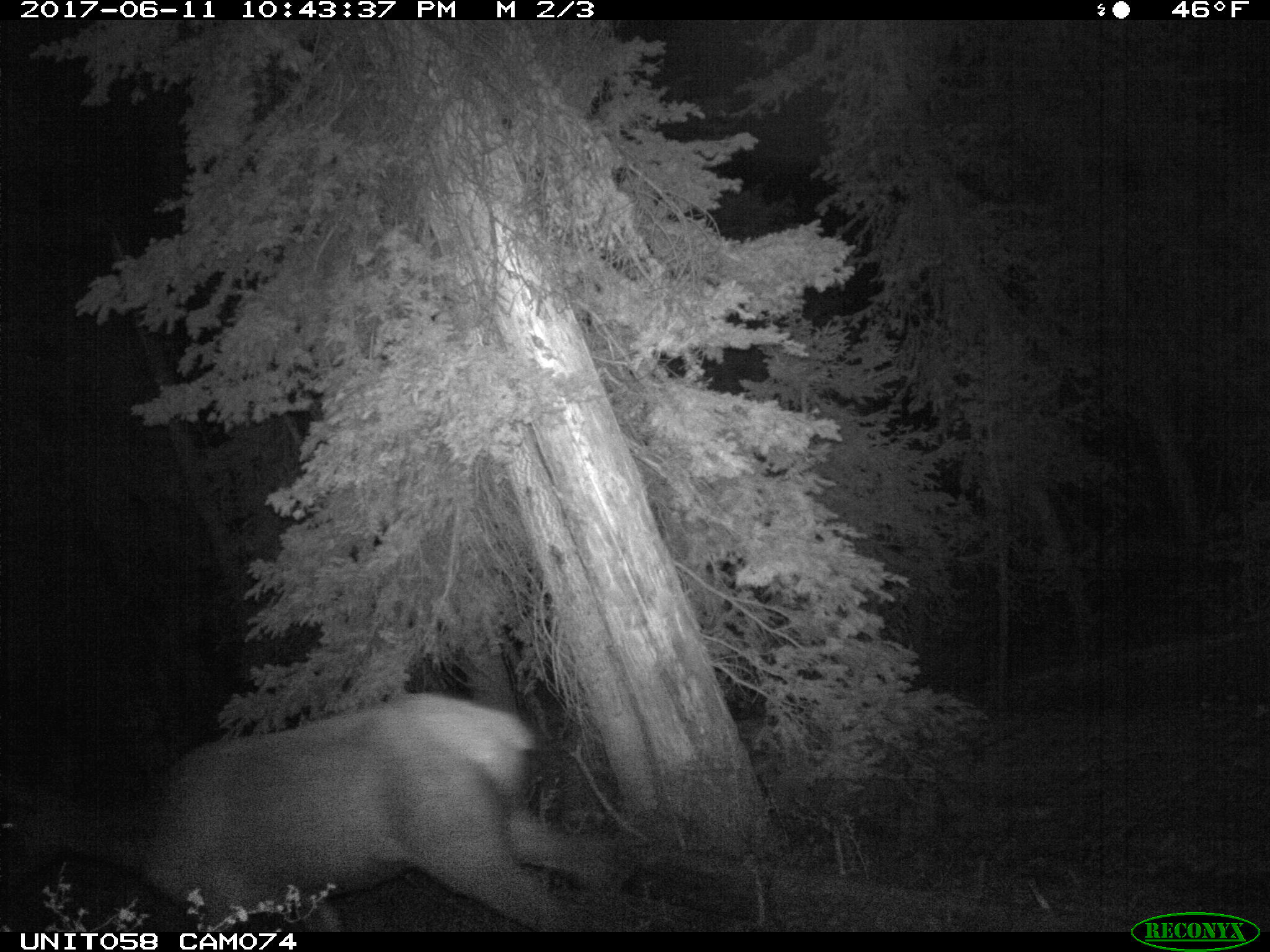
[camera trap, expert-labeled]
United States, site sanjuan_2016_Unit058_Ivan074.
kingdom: Animalia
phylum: Chordata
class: Mammalia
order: Artiodactyla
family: Cervidae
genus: Cervus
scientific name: Cervus elaphus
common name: red deer